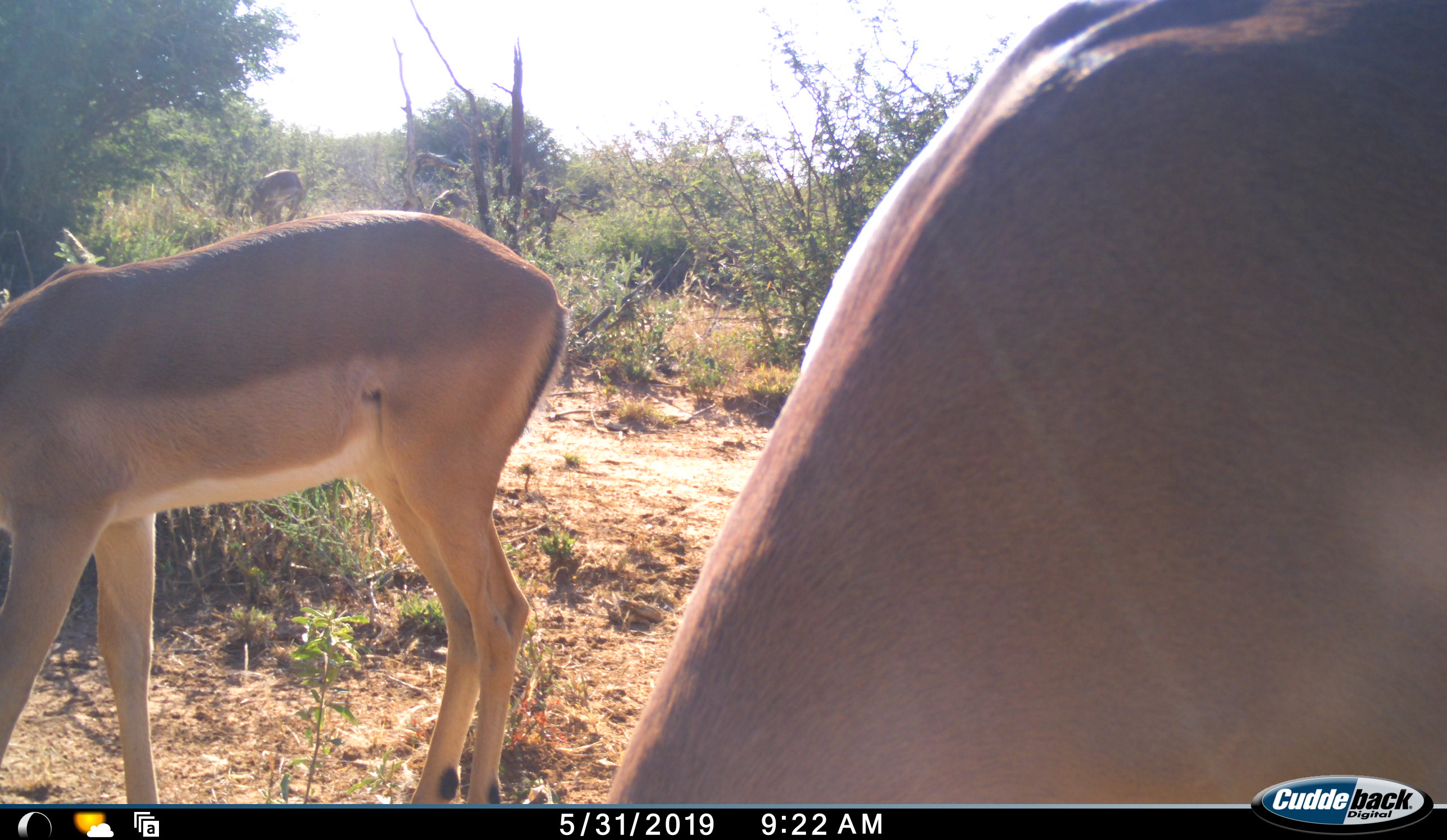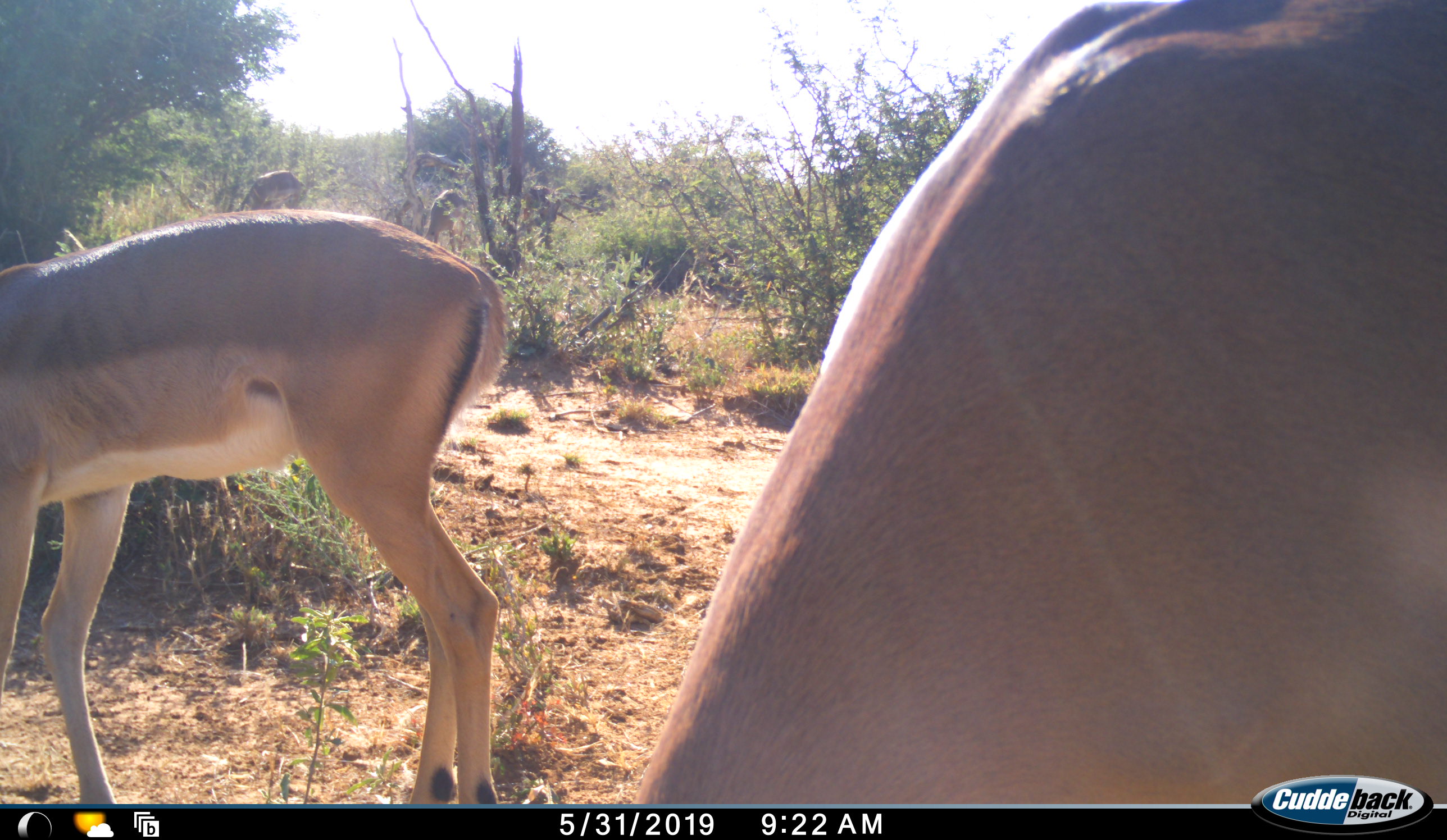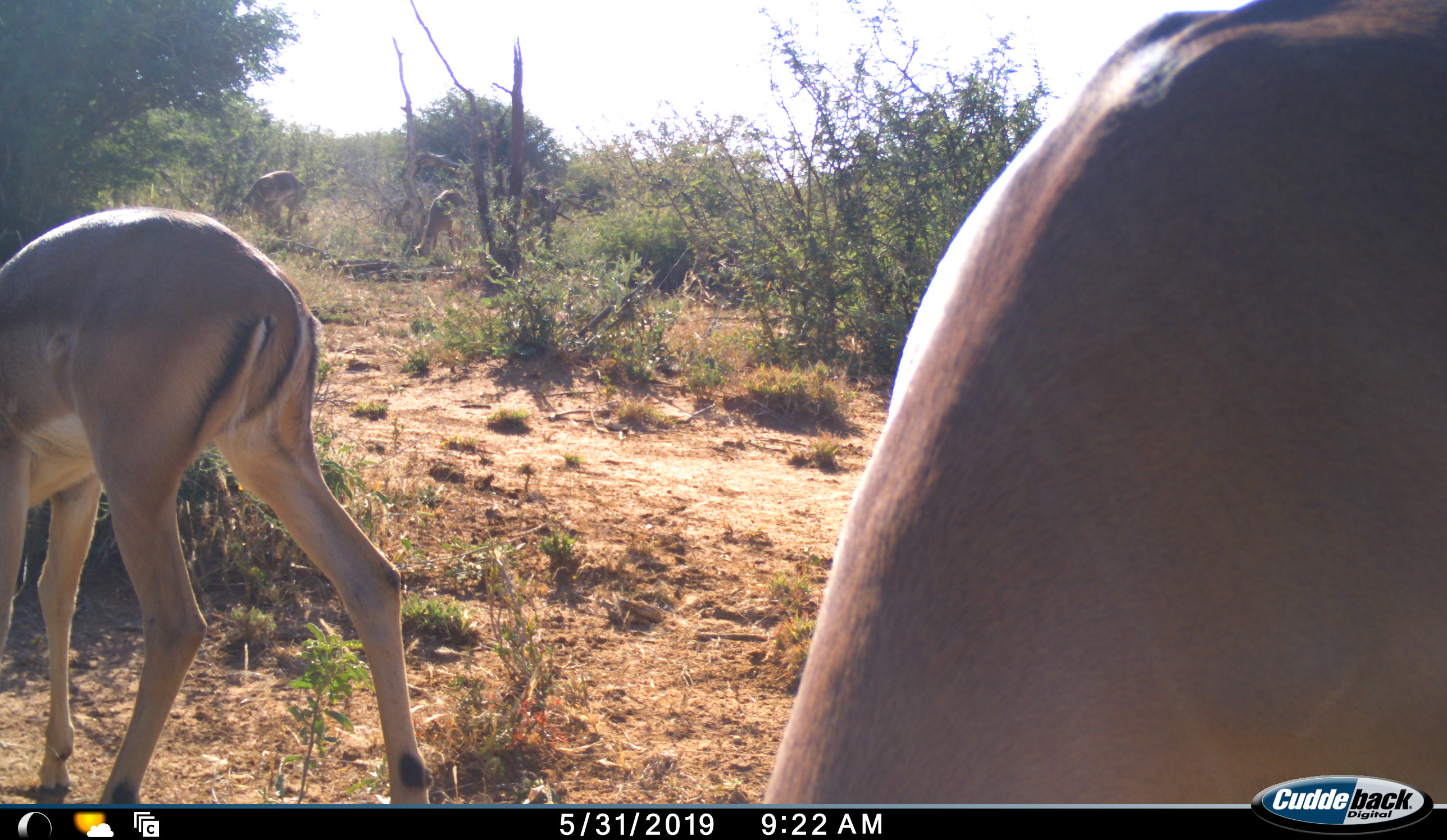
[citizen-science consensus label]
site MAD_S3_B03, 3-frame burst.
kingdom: Animalia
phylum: Chordata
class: Mammalia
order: Artiodactyla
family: Bovidae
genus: Aepyceros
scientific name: Aepyceros melampus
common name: impala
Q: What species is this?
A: Impala (Aepyceros melampus).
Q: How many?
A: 4.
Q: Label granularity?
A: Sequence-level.